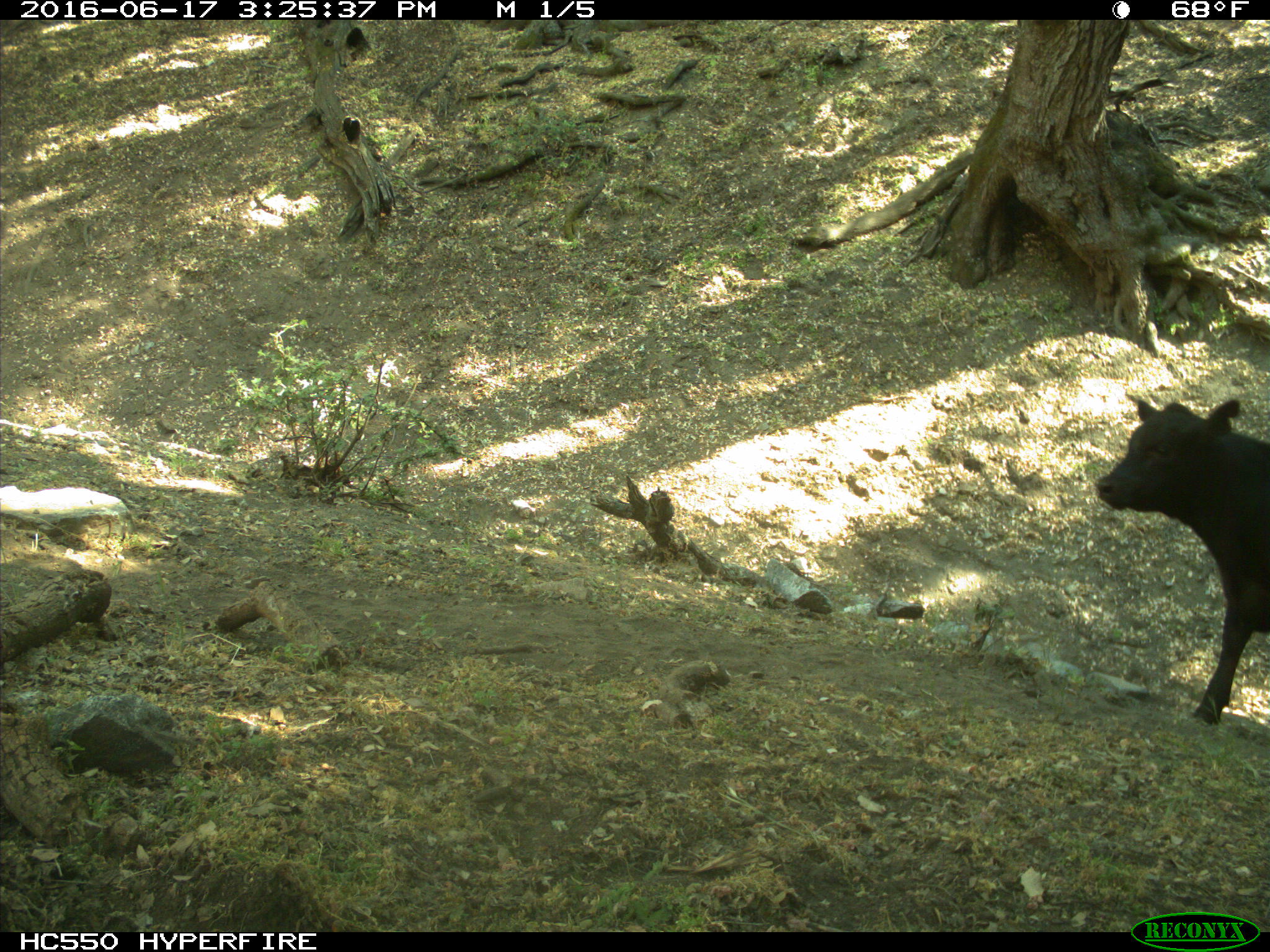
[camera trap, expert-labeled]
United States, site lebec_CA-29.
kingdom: Animalia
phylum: Chordata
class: Mammalia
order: Artiodactyla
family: Bovidae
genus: Bos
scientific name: Bos taurus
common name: domestic cow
Bos taurus (domestic cow).